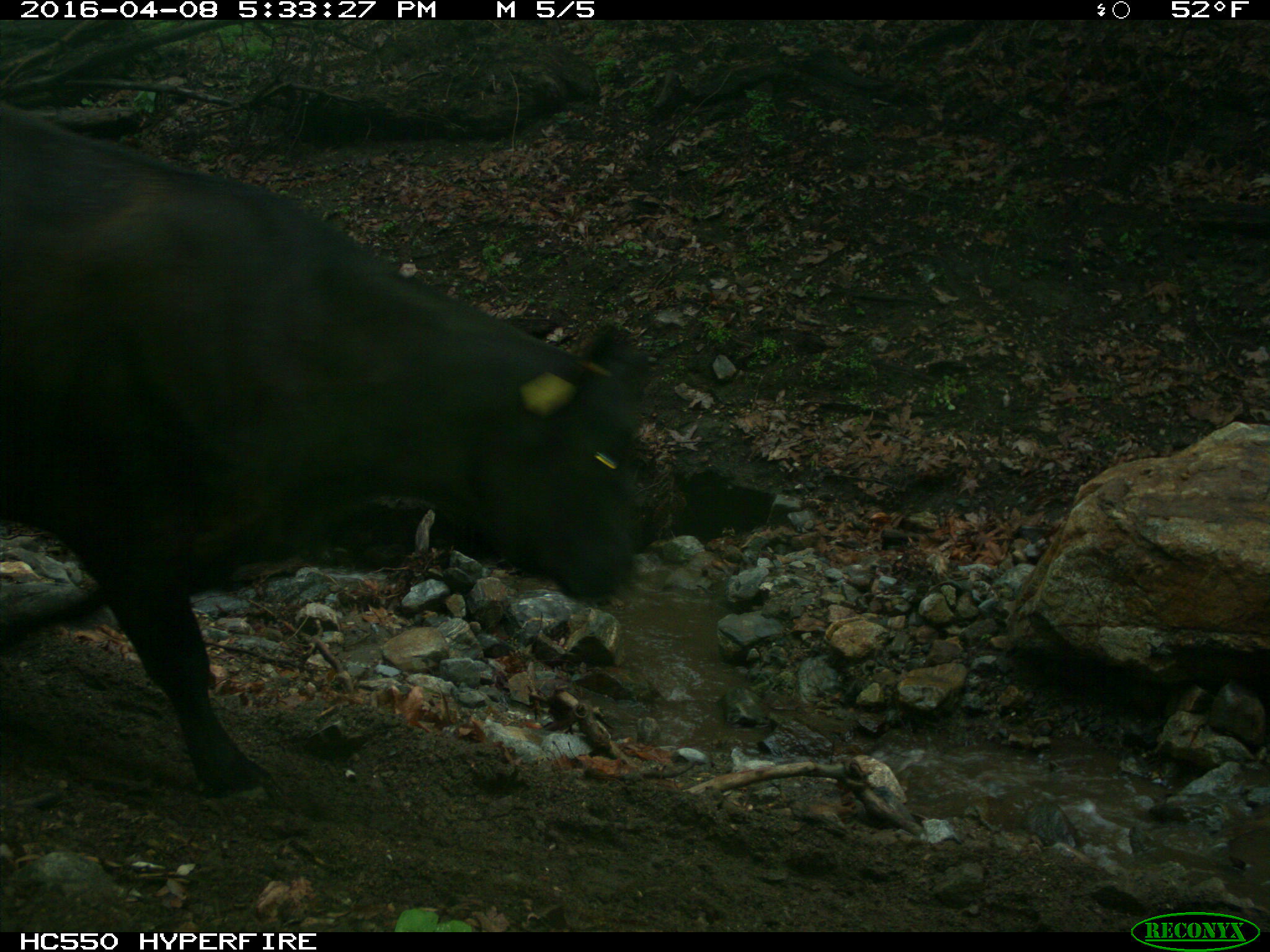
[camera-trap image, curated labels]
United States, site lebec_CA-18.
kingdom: Animalia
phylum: Chordata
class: Mammalia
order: Artiodactyla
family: Bovidae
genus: Bos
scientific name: Bos taurus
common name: domestic cow